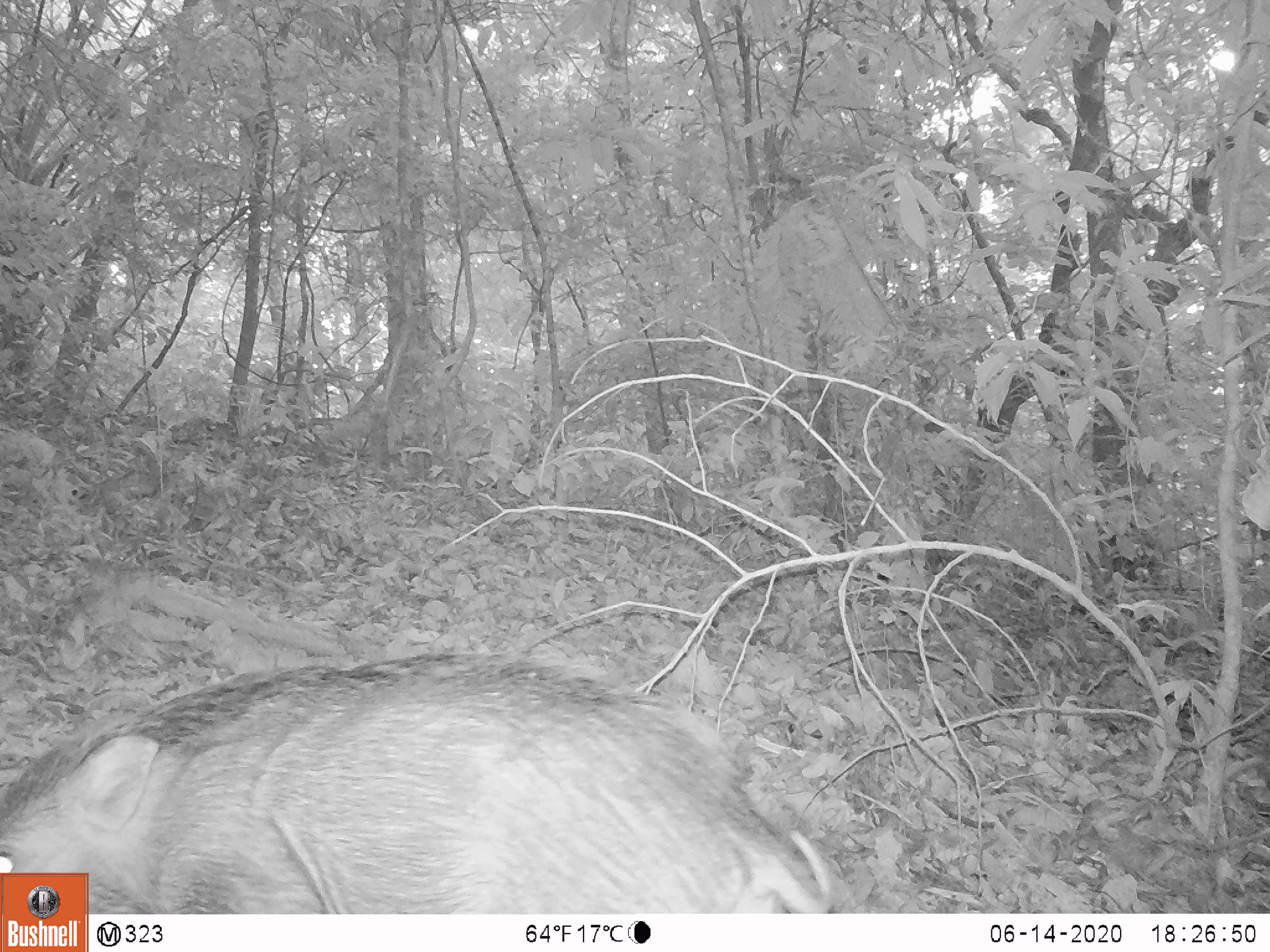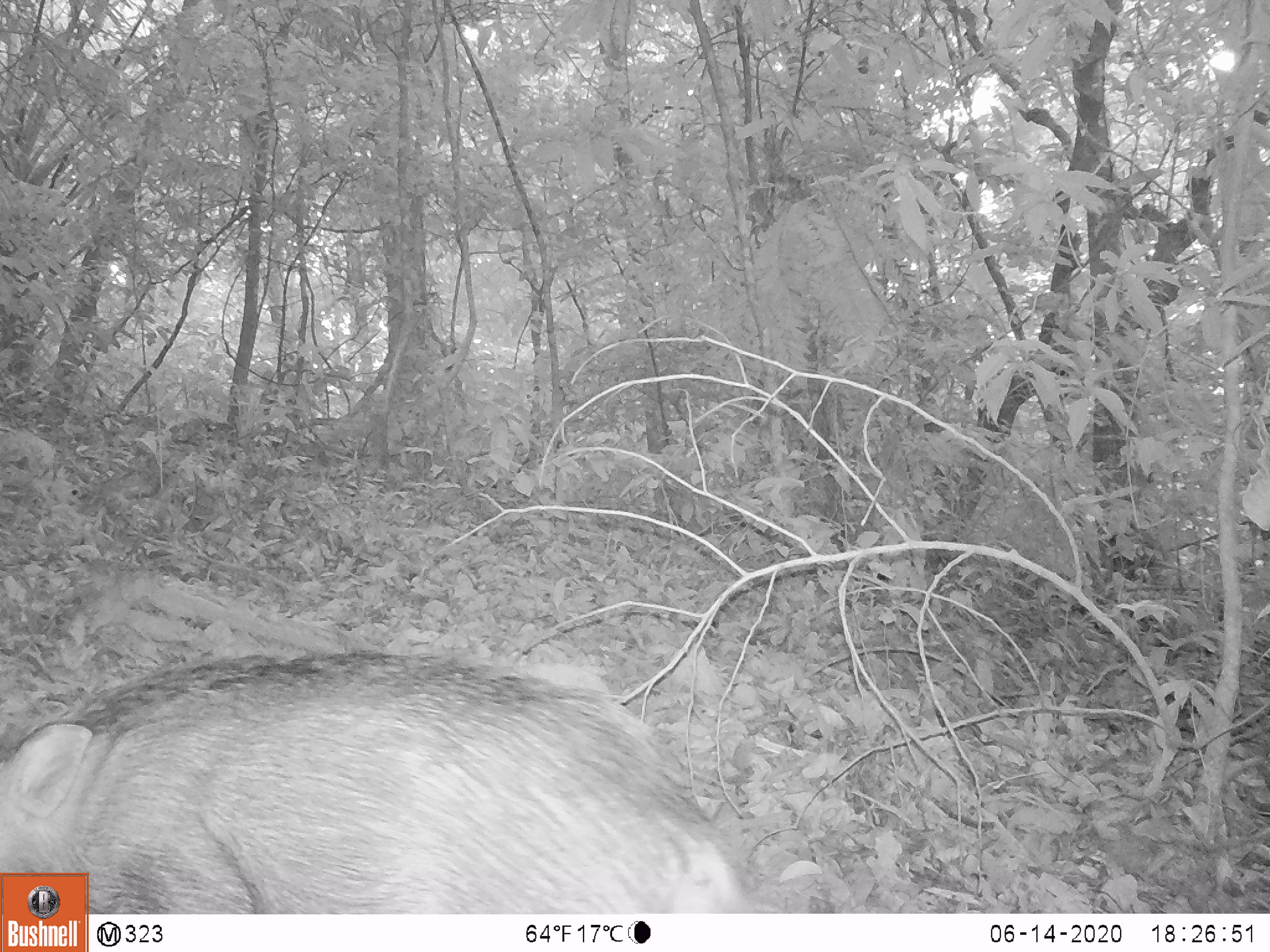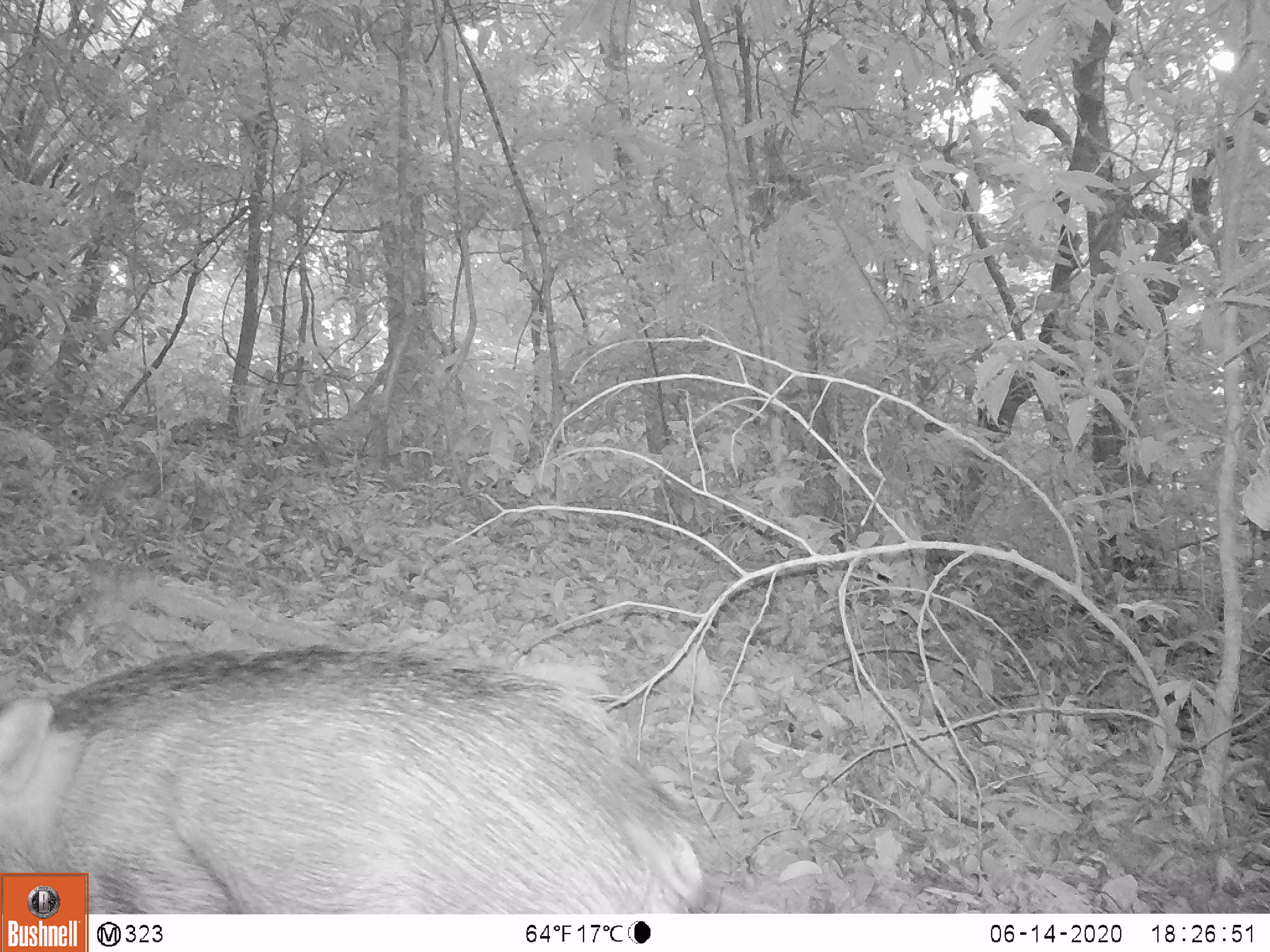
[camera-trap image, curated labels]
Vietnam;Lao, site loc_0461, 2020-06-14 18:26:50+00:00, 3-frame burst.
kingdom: Animalia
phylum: Chordata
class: Mammalia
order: Artiodactyla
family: Suidae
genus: Sus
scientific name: Sus scrofa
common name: eurasian wild pig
Eurasian wild pig (Sus scrofa). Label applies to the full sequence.